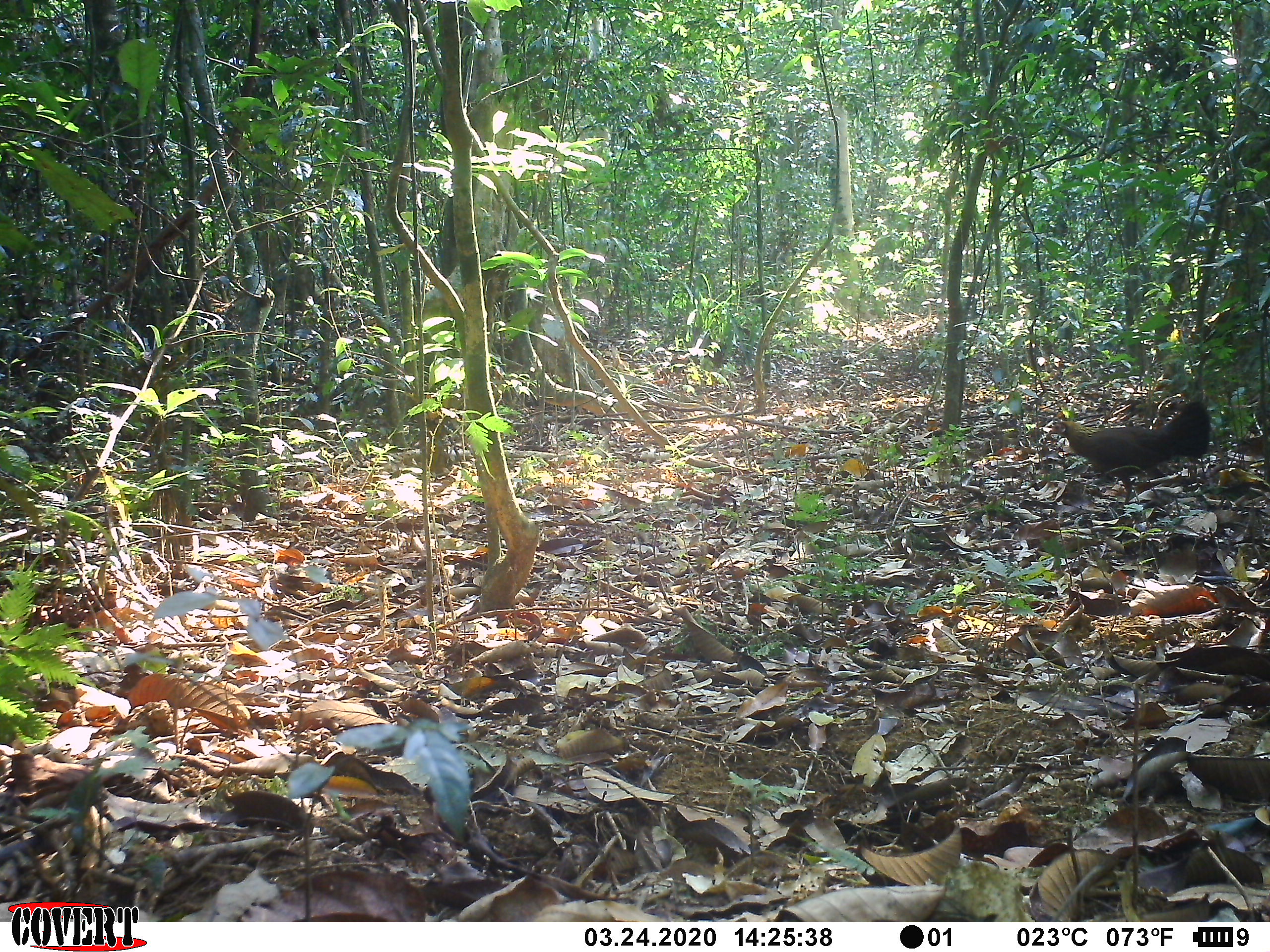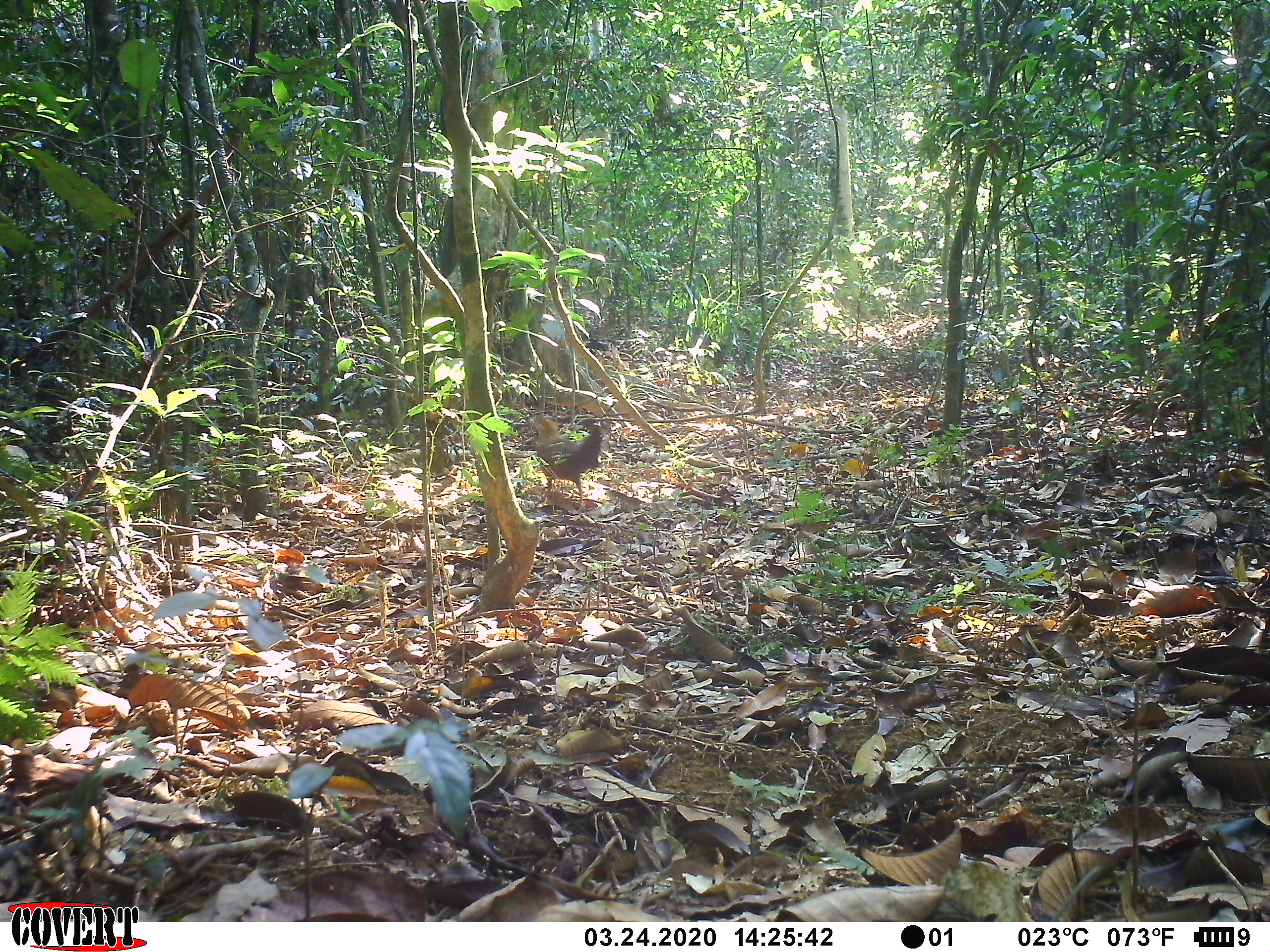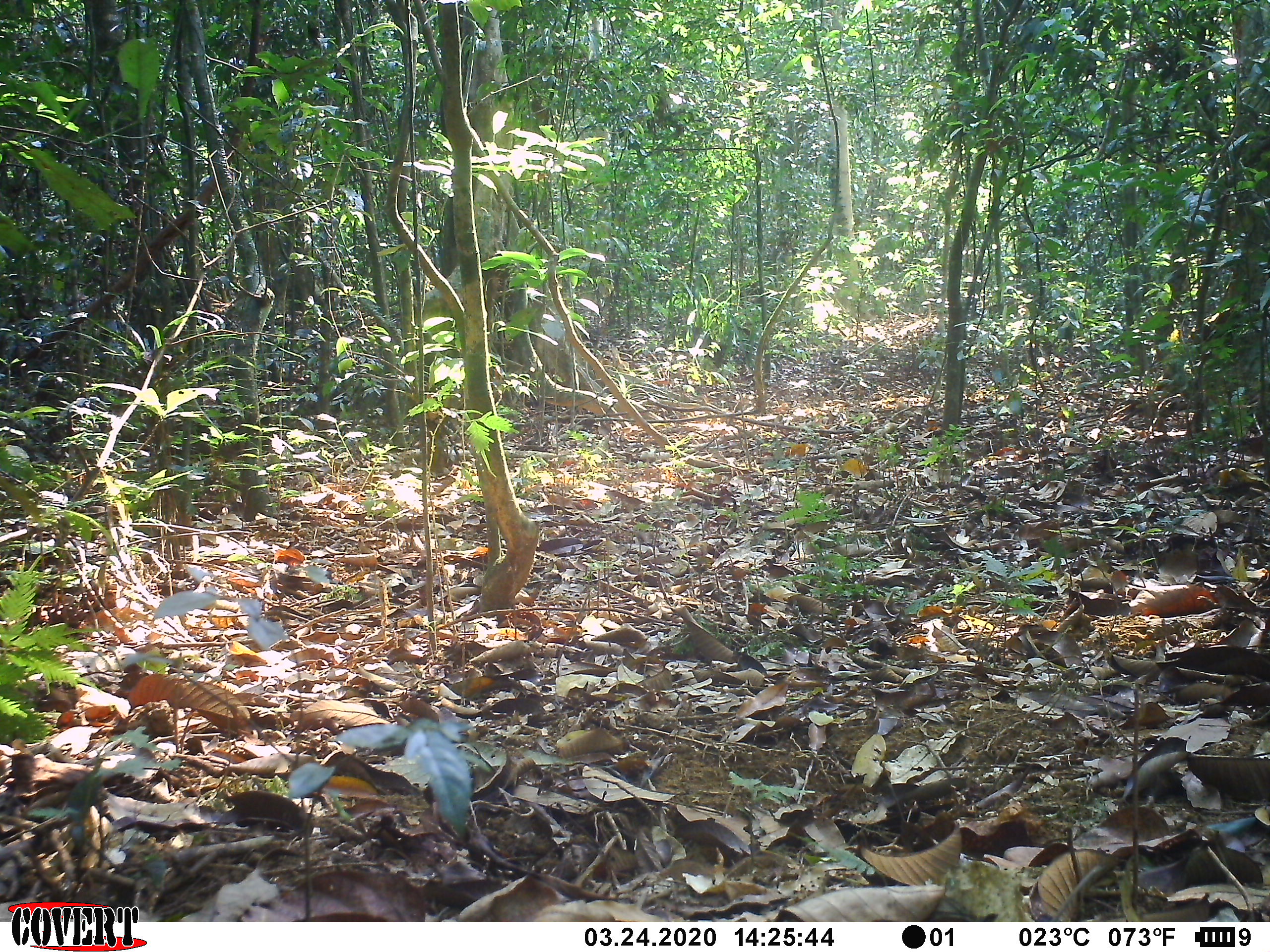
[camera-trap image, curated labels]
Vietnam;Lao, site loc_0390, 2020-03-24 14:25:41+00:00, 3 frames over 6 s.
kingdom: Animalia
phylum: Chordata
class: Aves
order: Galliformes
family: Phasianidae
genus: Gallus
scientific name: Gallus gallus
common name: red junglefowl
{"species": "red junglefowl (Gallus gallus)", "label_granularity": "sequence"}